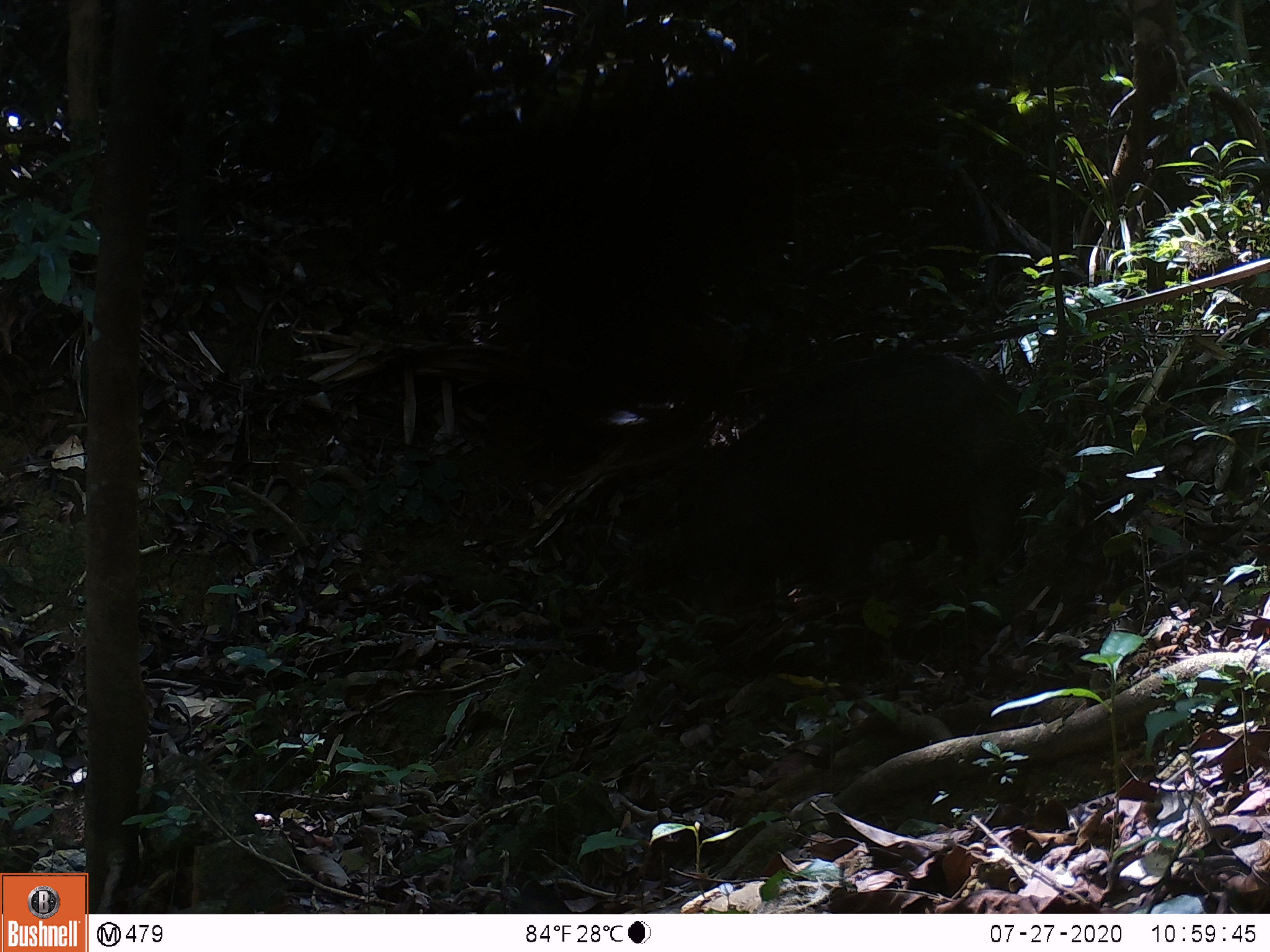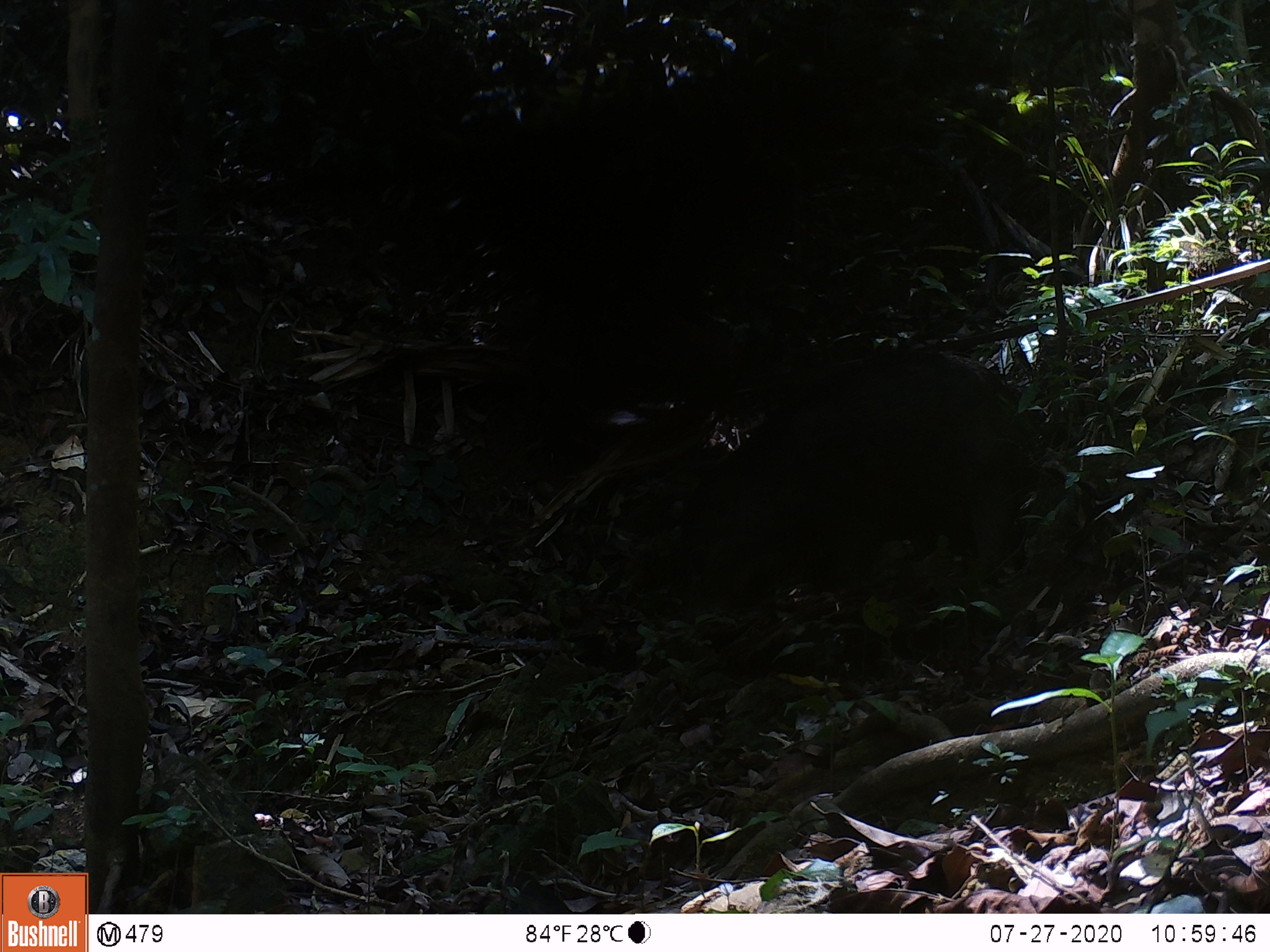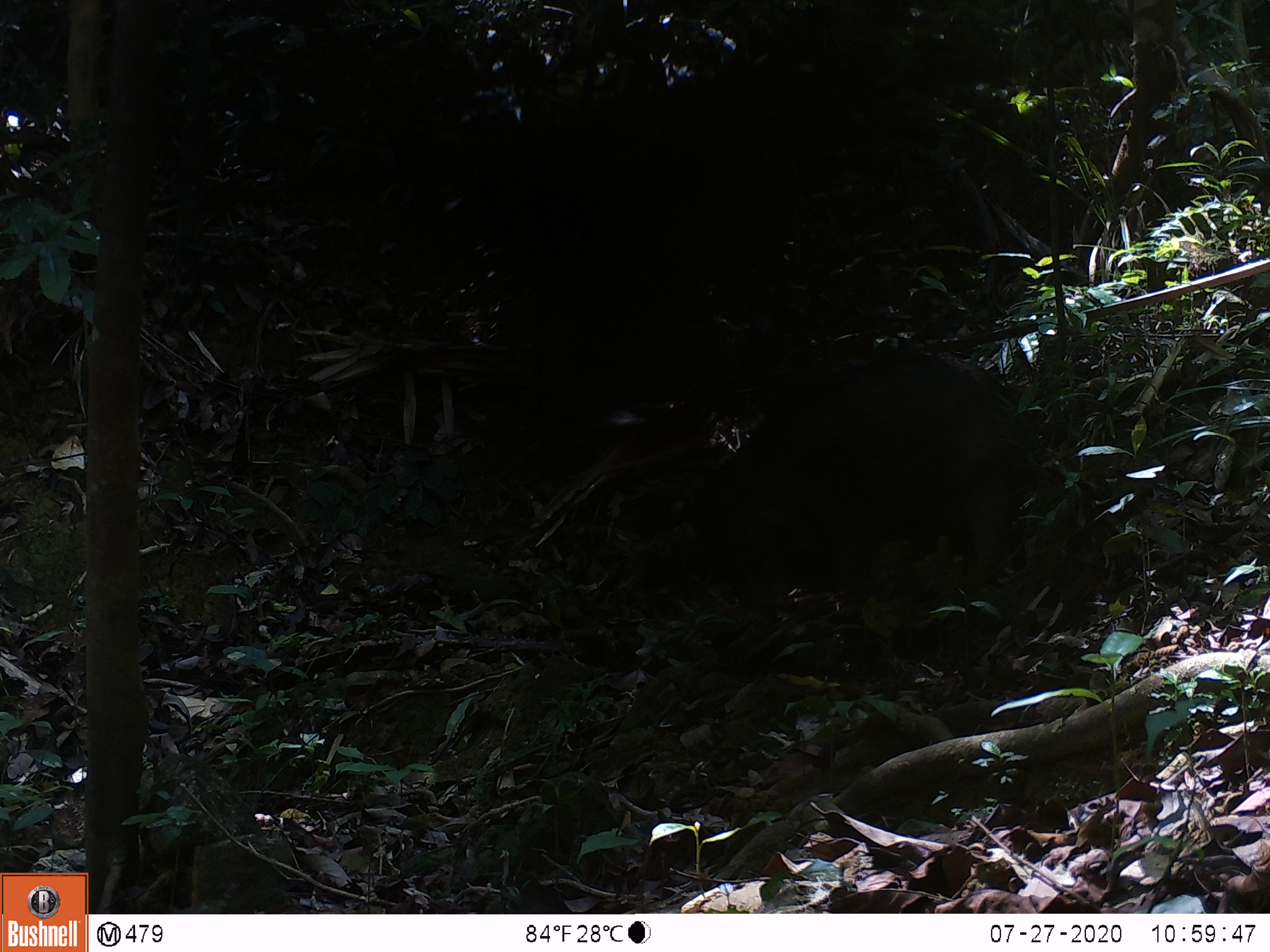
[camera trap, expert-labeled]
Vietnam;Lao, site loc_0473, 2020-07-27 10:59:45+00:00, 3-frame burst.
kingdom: Animalia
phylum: Chordata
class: Mammalia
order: Artiodactyla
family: Suidae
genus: Sus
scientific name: Sus scrofa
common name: eurasian wild pig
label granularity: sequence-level